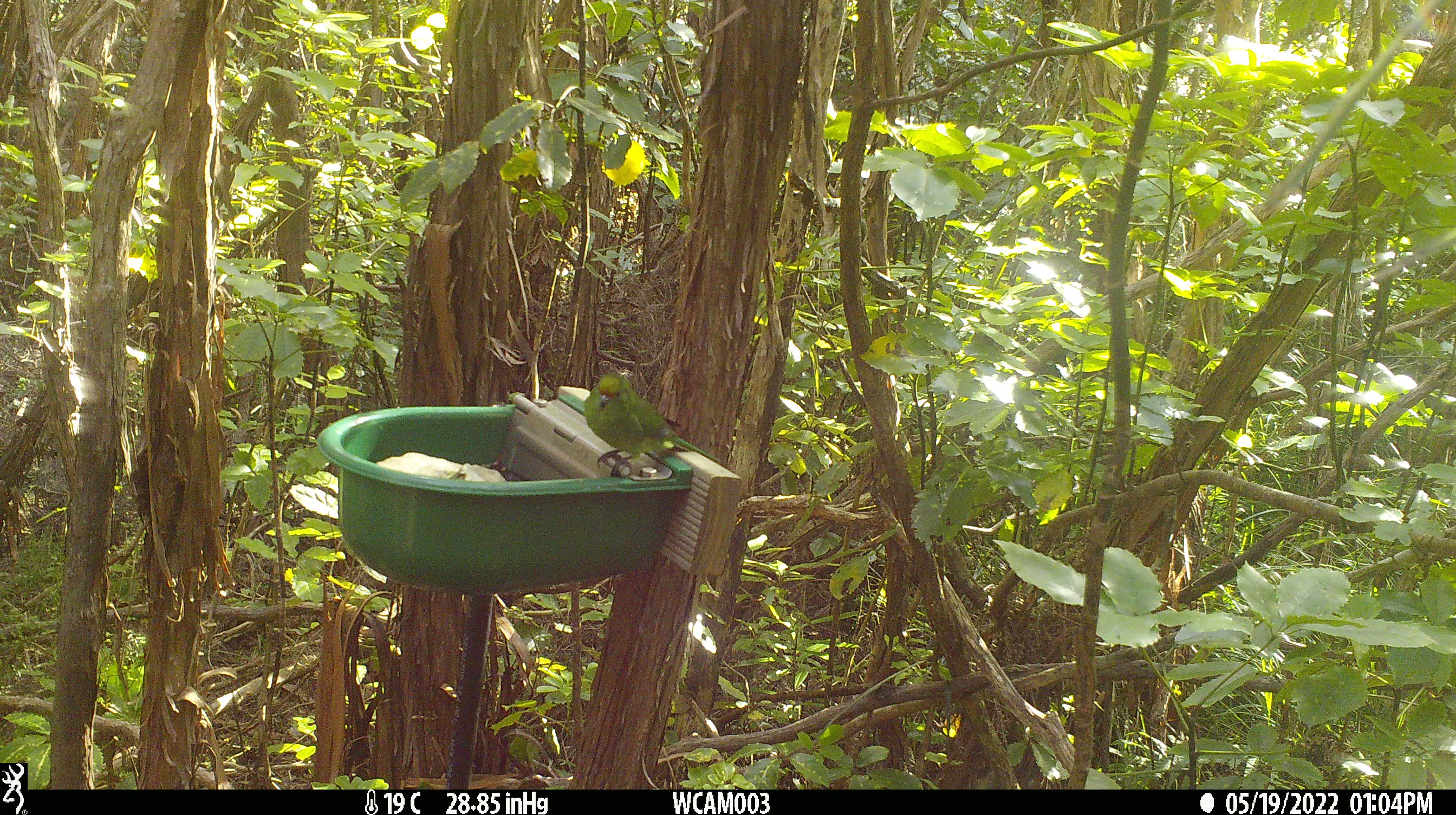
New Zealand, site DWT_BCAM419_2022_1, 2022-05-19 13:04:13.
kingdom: Animalia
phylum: Chordata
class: Aves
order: Psittaciformes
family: Psittaculidae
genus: Cyanoramphus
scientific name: Cyanoramphus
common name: parakeet